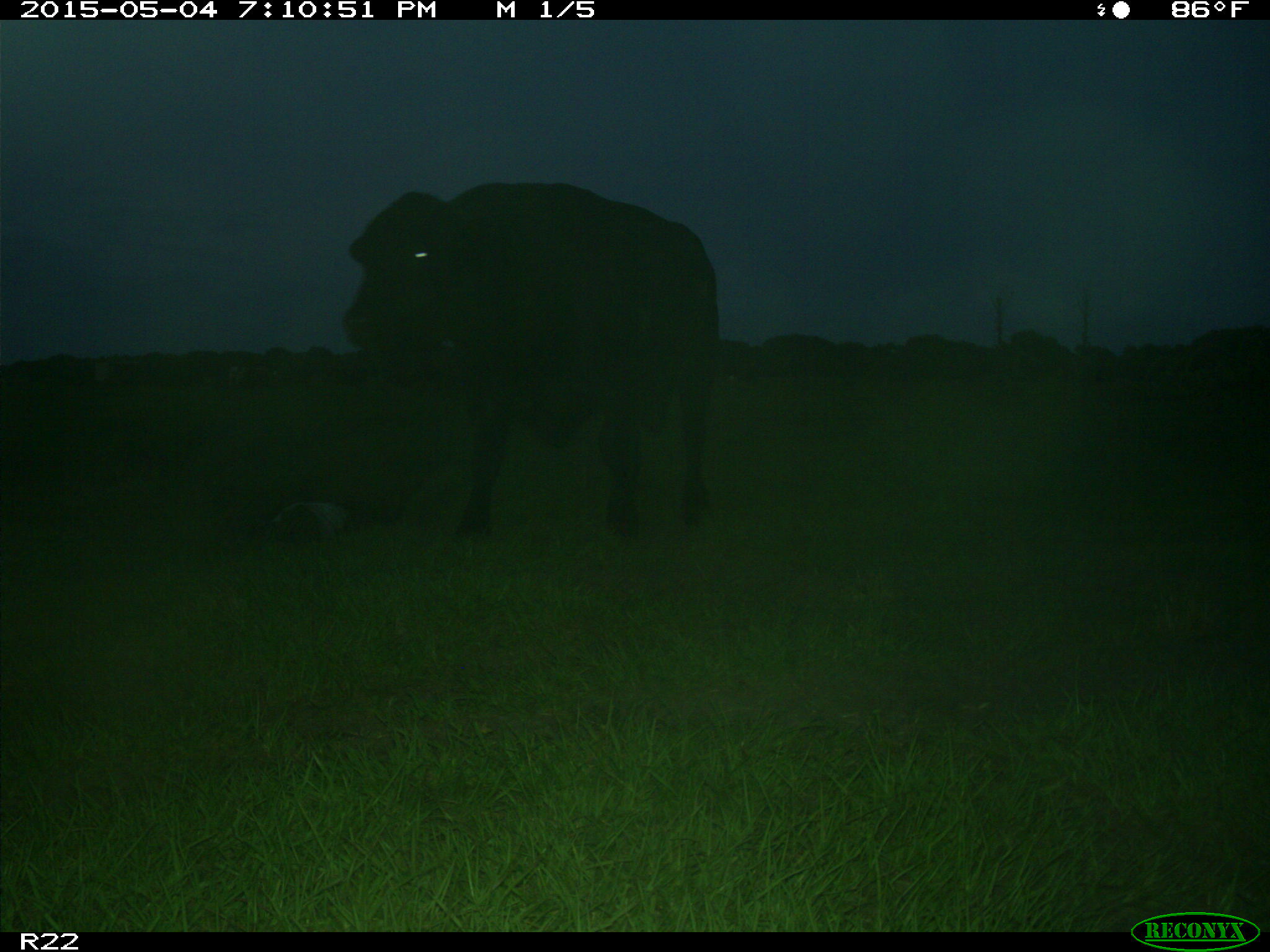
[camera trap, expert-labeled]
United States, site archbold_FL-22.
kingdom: Animalia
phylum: Chordata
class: Mammalia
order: Artiodactyla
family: Bovidae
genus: Bos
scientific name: Bos taurus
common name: domestic cow